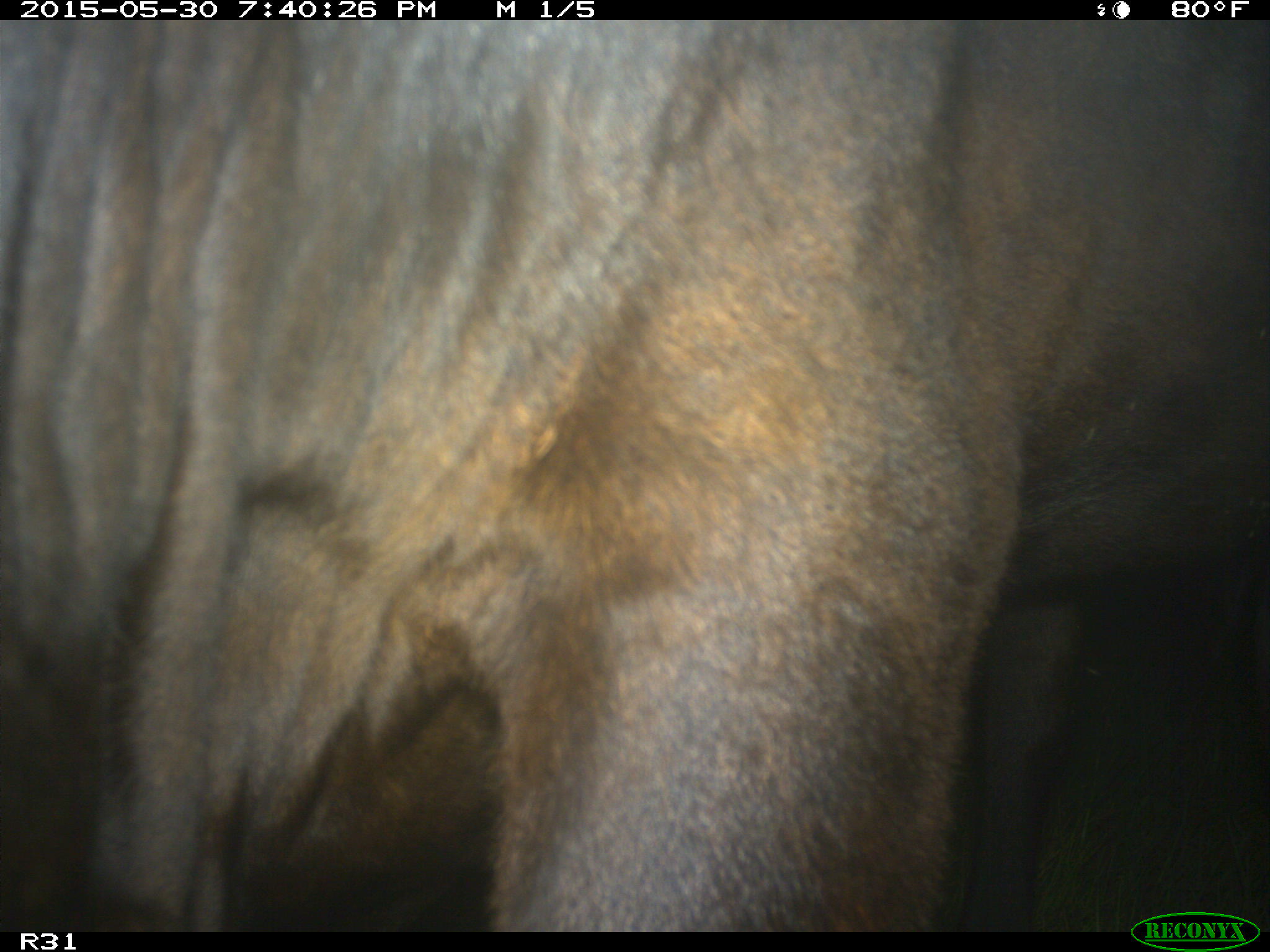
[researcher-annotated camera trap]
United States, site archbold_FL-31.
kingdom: Animalia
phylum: Chordata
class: Mammalia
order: Artiodactyla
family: Bovidae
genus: Bos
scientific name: Bos taurus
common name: domestic cow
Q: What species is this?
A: Bos taurus (domestic cow).